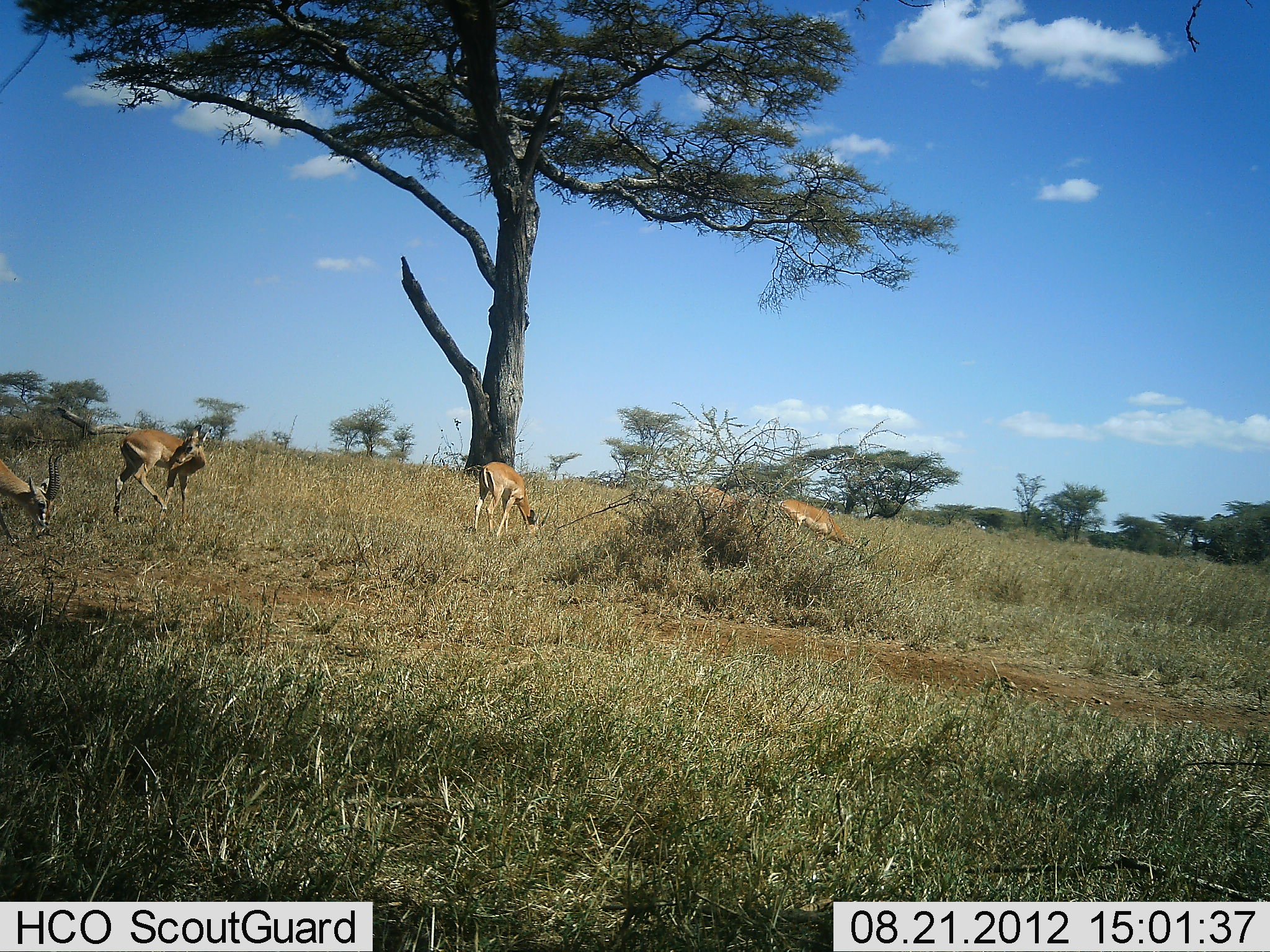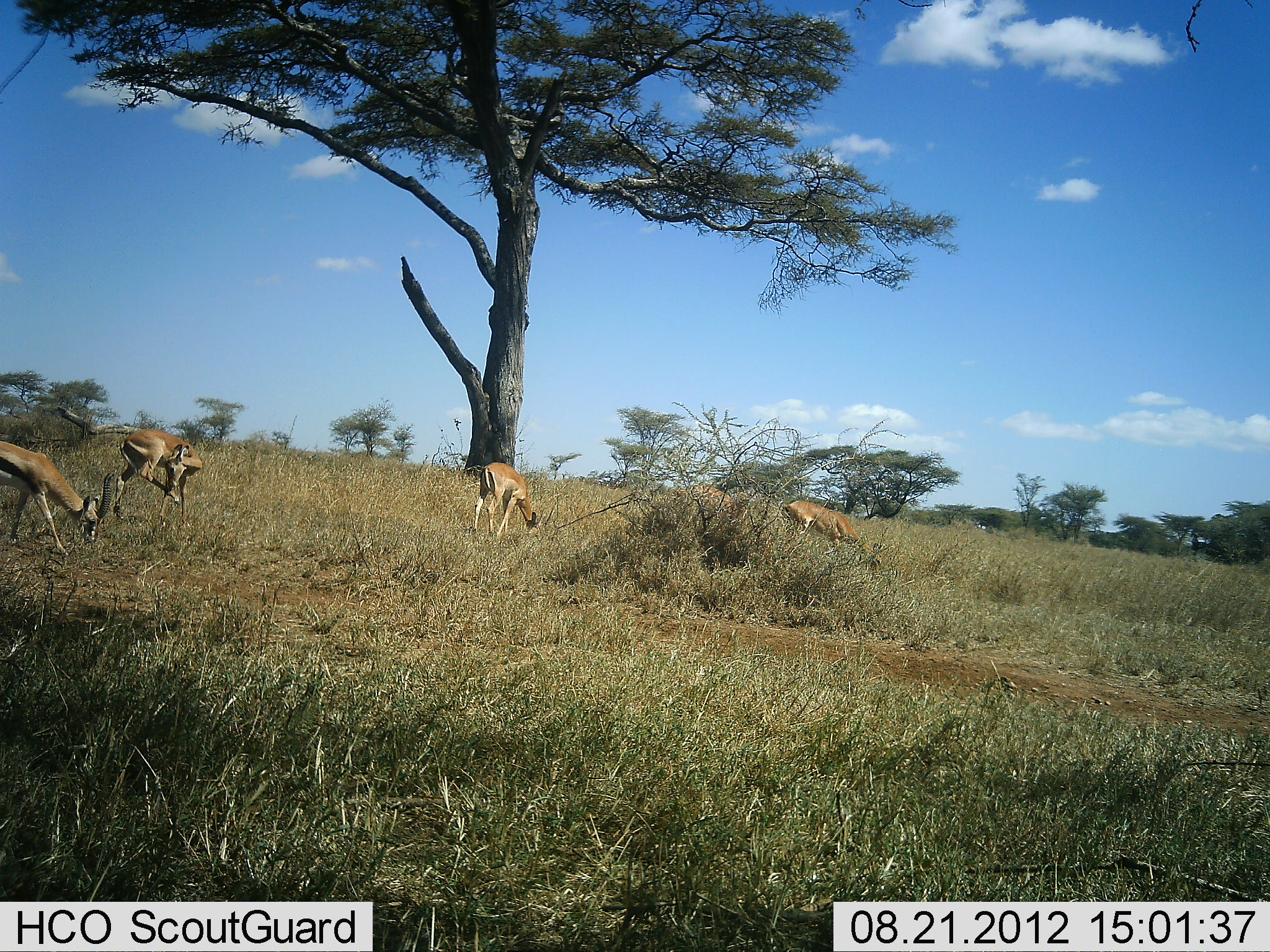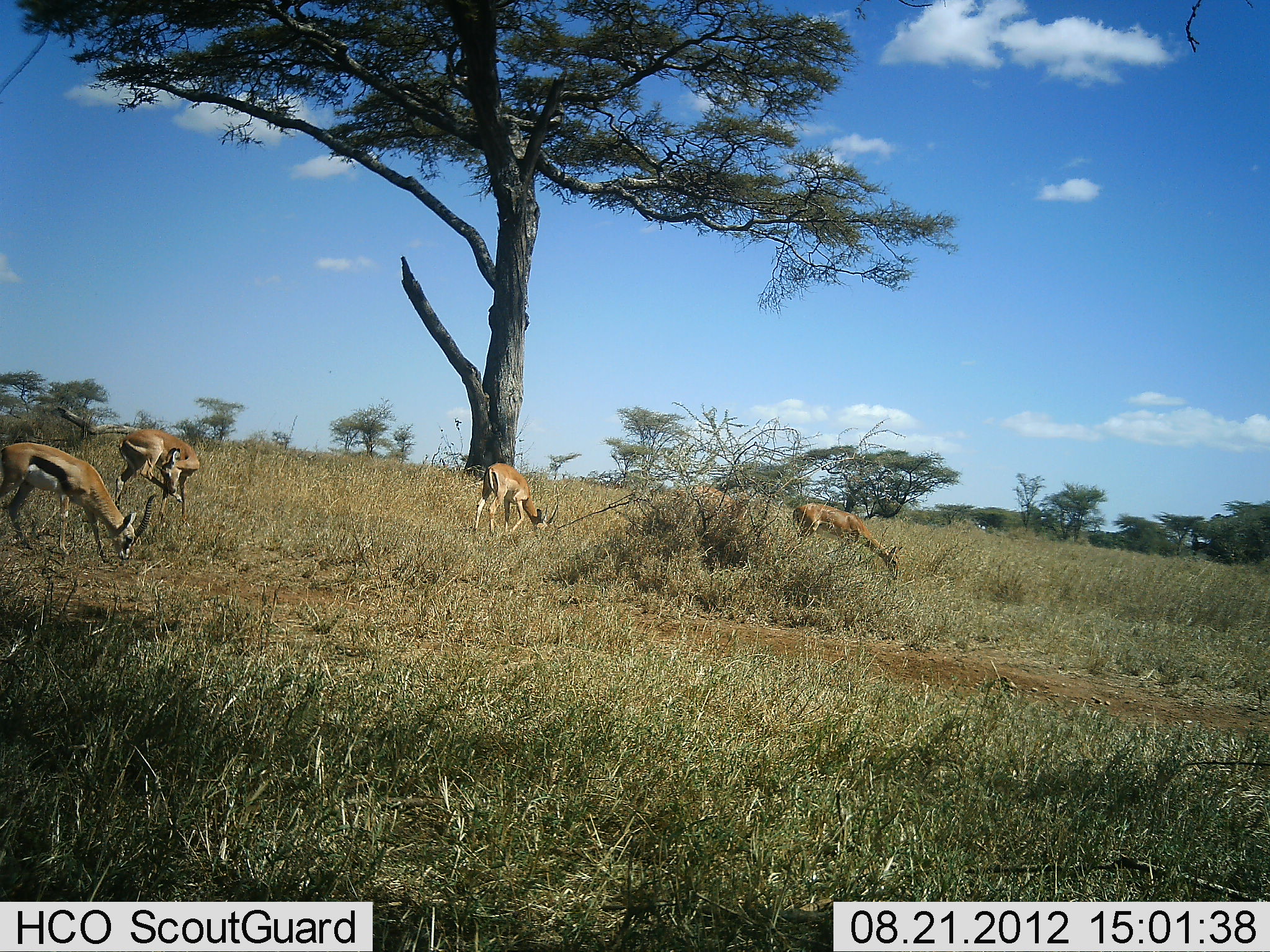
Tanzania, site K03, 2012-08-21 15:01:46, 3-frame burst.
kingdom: Animalia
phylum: Chordata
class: Mammalia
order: Artiodactyla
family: Bovidae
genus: Eudorcas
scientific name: Eudorcas thomsonii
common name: thomson's gazelle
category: gazellethomsons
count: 1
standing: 21%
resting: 0%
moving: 32%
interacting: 5%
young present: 0%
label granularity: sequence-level